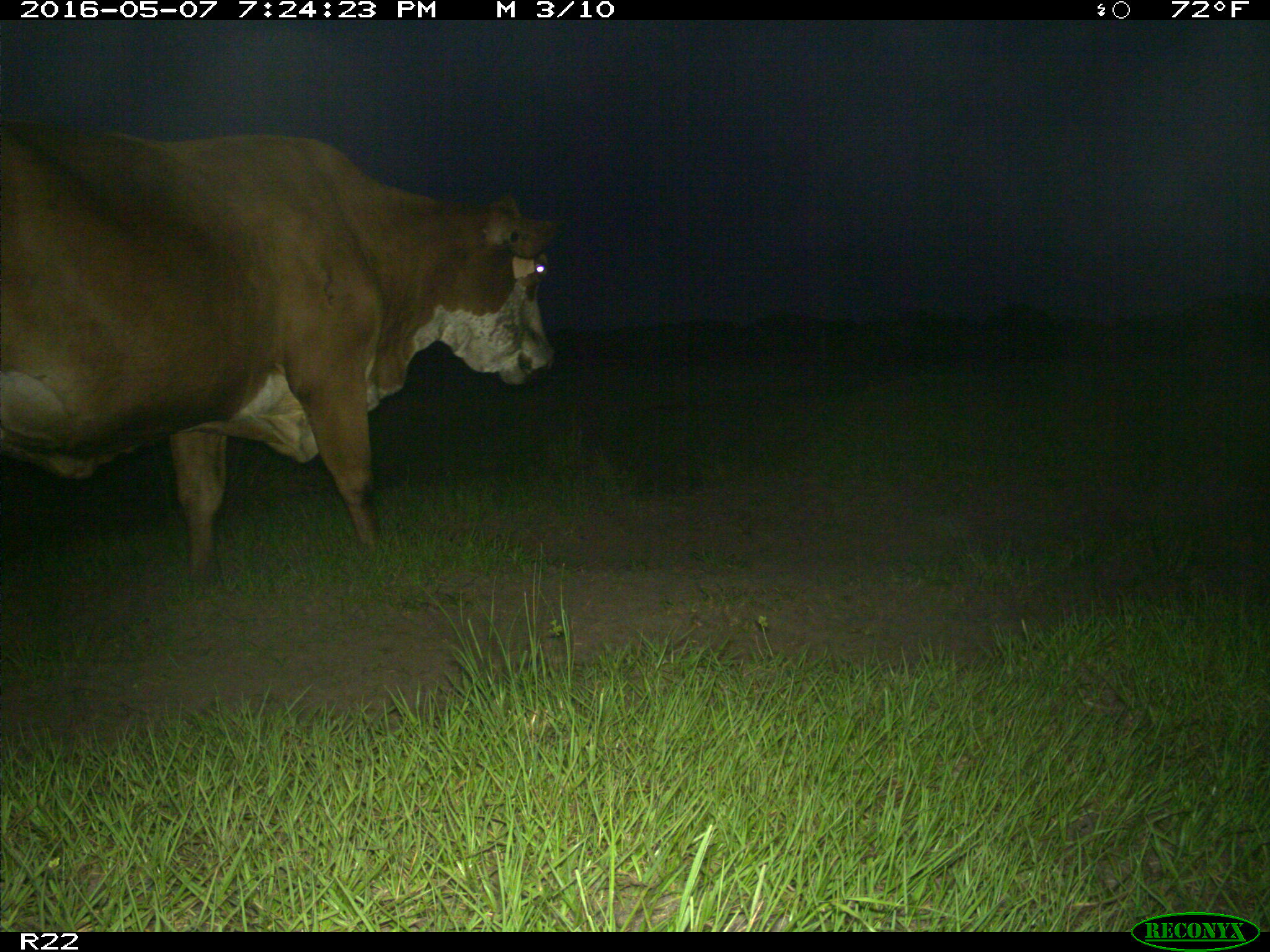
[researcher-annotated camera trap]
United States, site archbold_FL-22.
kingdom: Animalia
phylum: Chordata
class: Mammalia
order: Artiodactyla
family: Bovidae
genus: Bos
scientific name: Bos taurus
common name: domestic cow